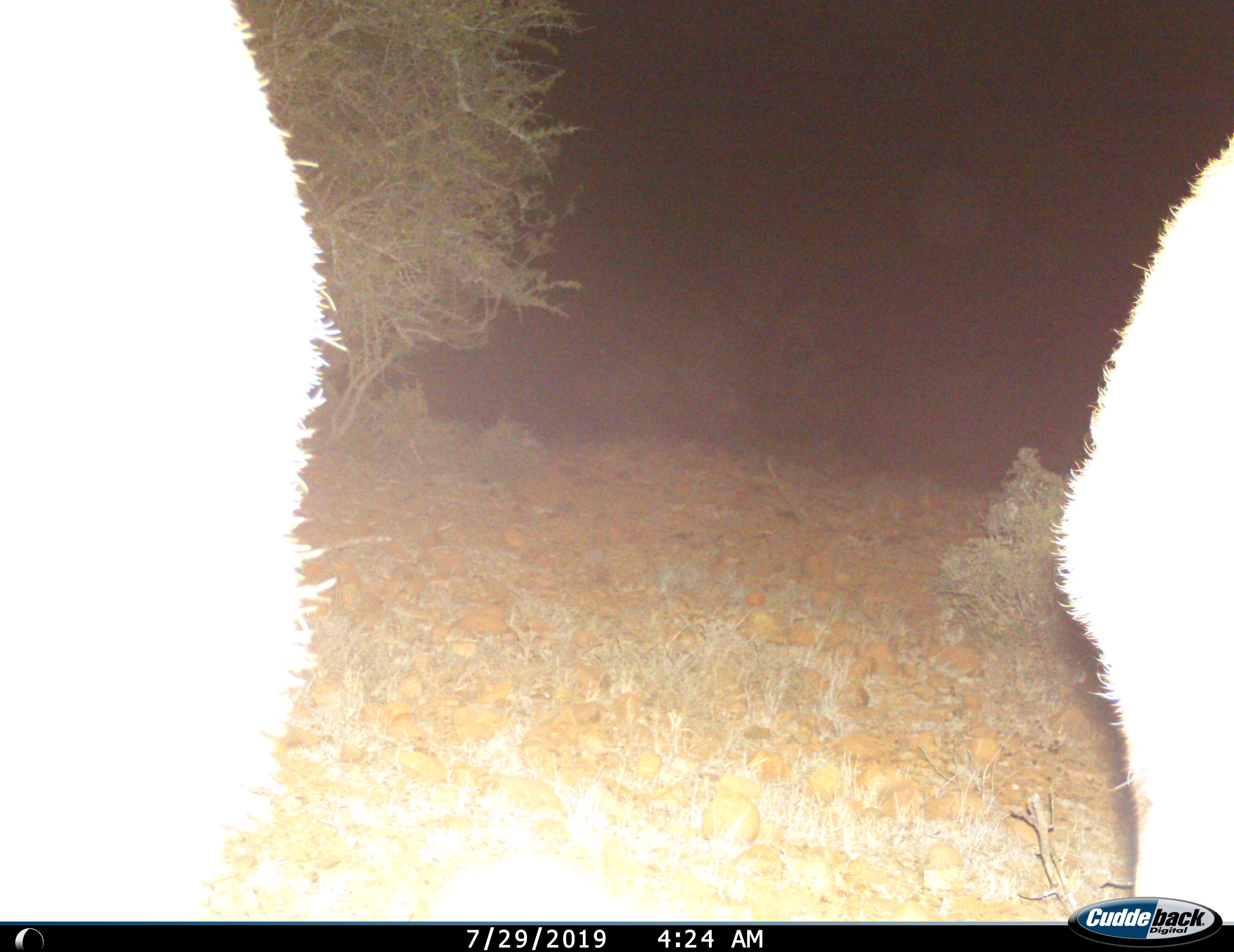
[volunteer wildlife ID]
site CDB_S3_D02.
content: unidentified animal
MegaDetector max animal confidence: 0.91